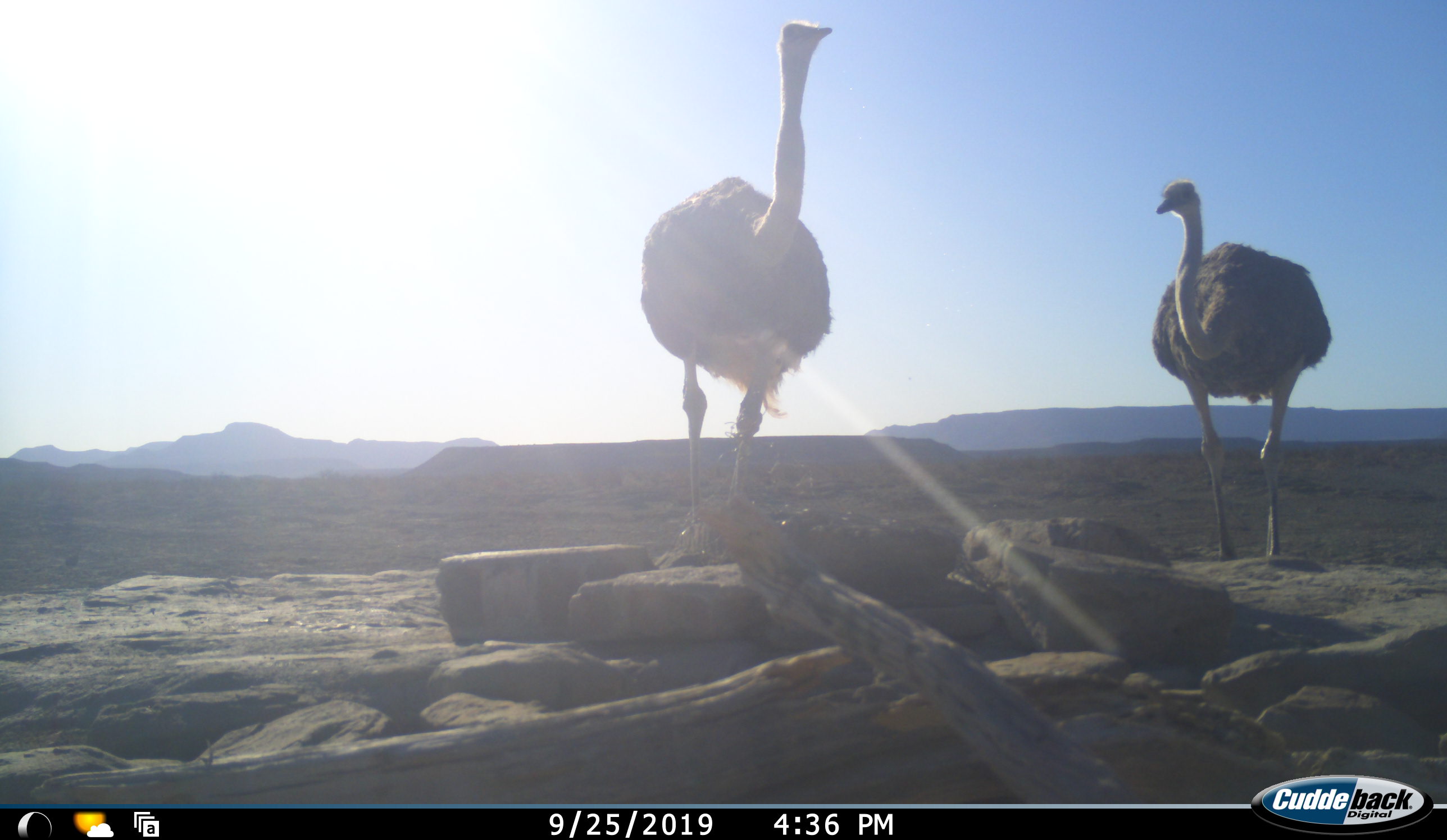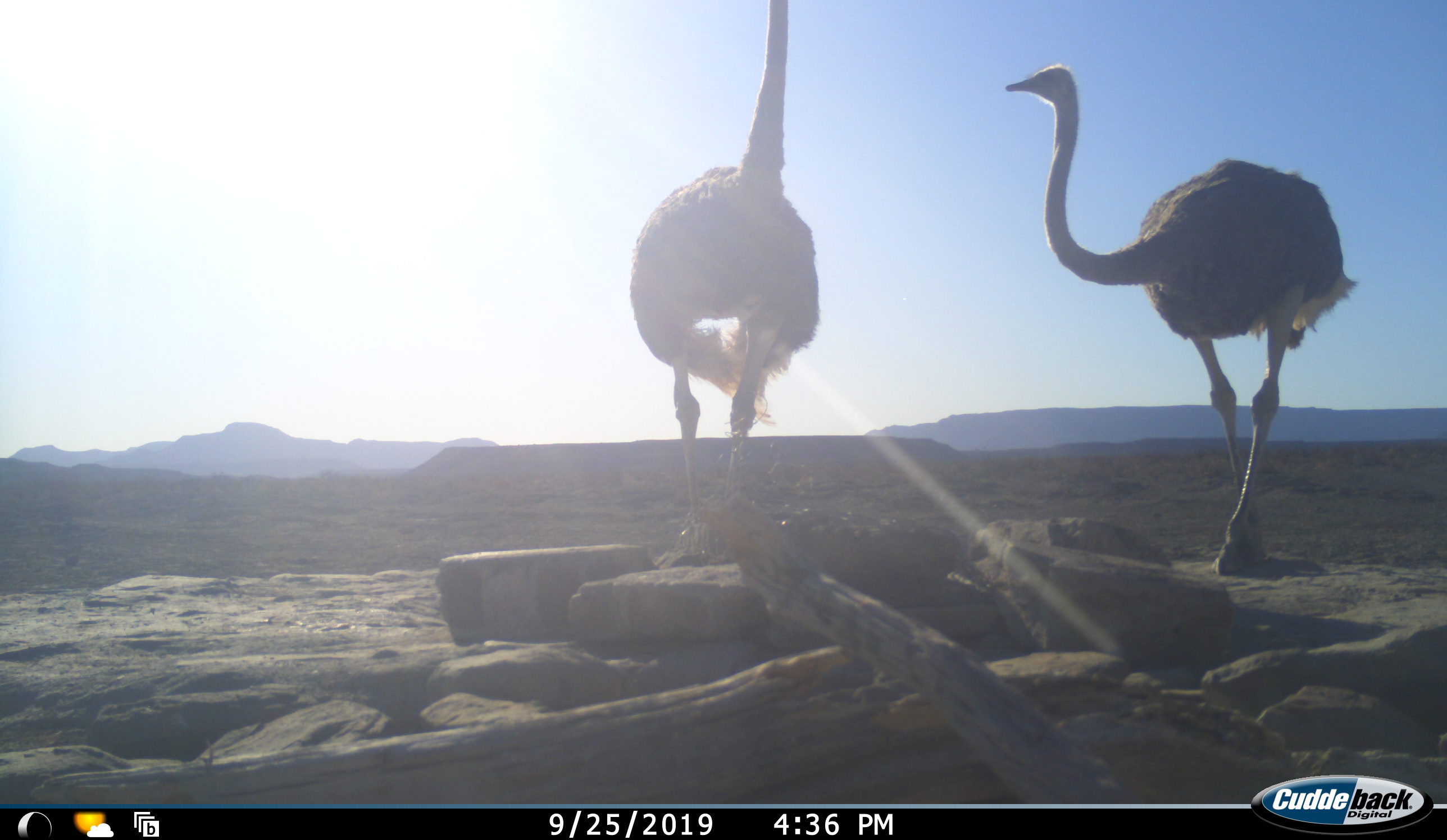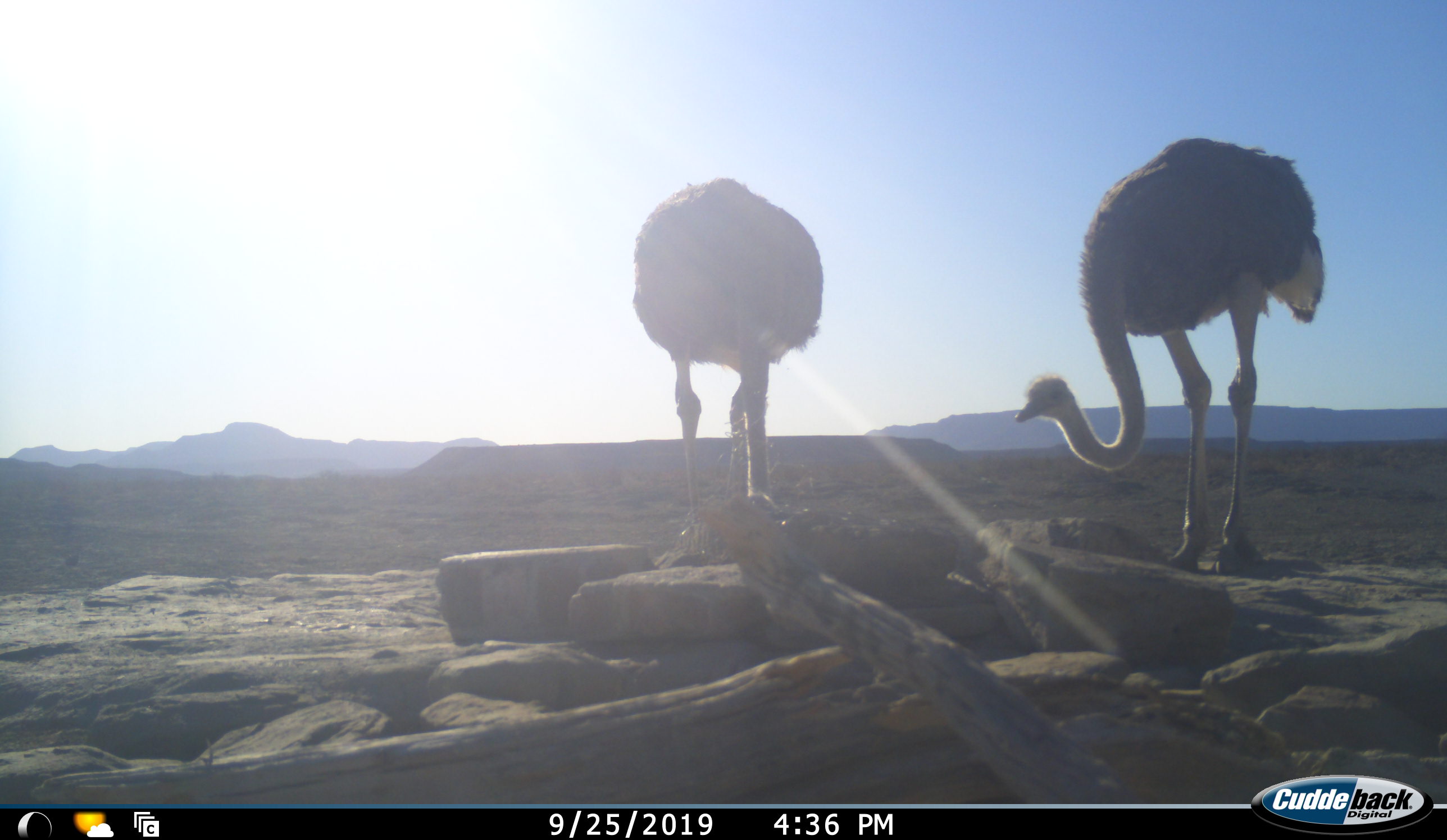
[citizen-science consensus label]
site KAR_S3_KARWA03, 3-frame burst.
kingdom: Animalia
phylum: Chordata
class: Aves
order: Struthioniformes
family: Struthionidae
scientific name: Struthionidae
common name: ostrich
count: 2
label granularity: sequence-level